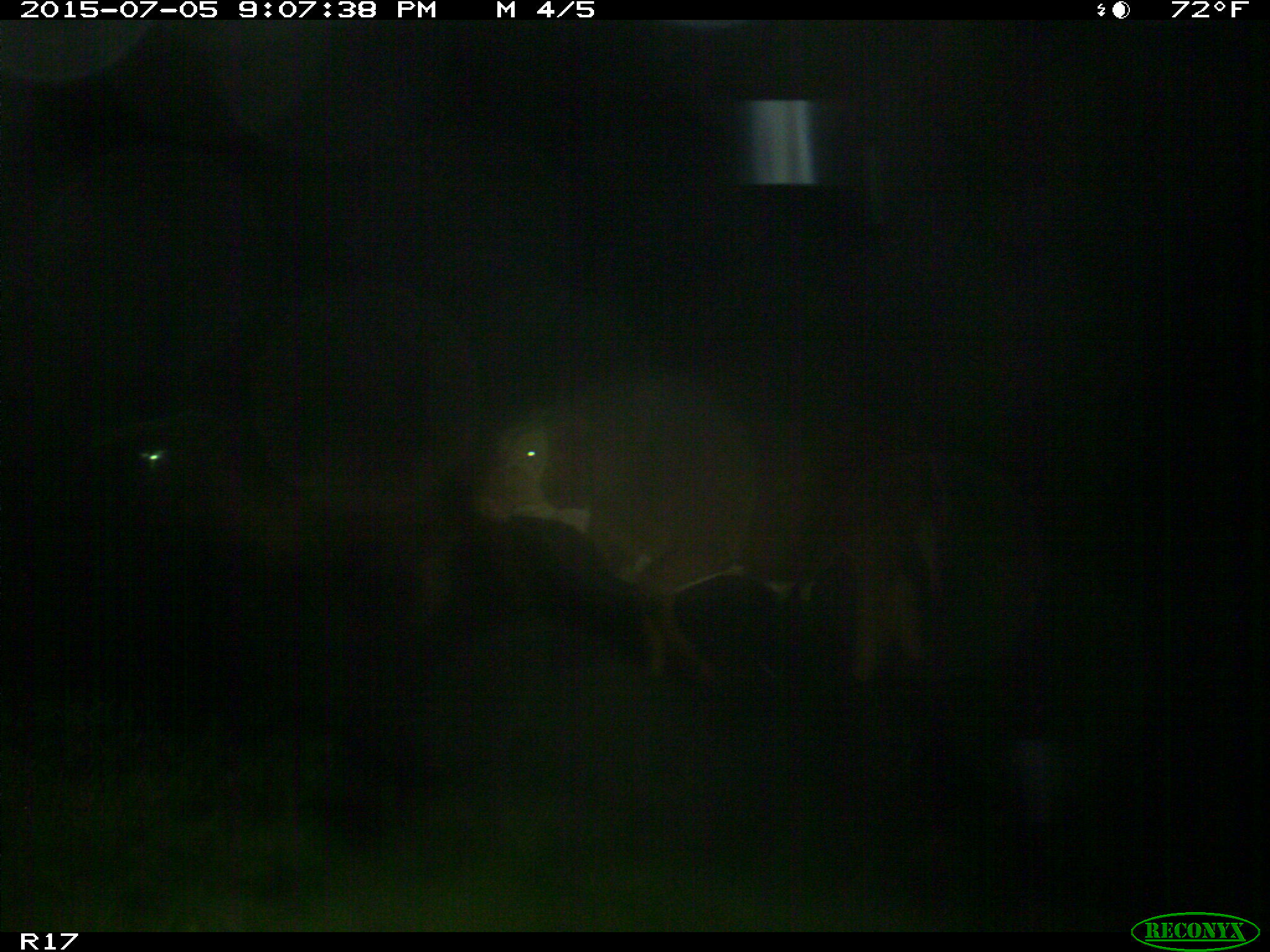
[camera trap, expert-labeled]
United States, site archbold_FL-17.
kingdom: Animalia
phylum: Chordata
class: Mammalia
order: Artiodactyla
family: Bovidae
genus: Bos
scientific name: Bos taurus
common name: domestic cow